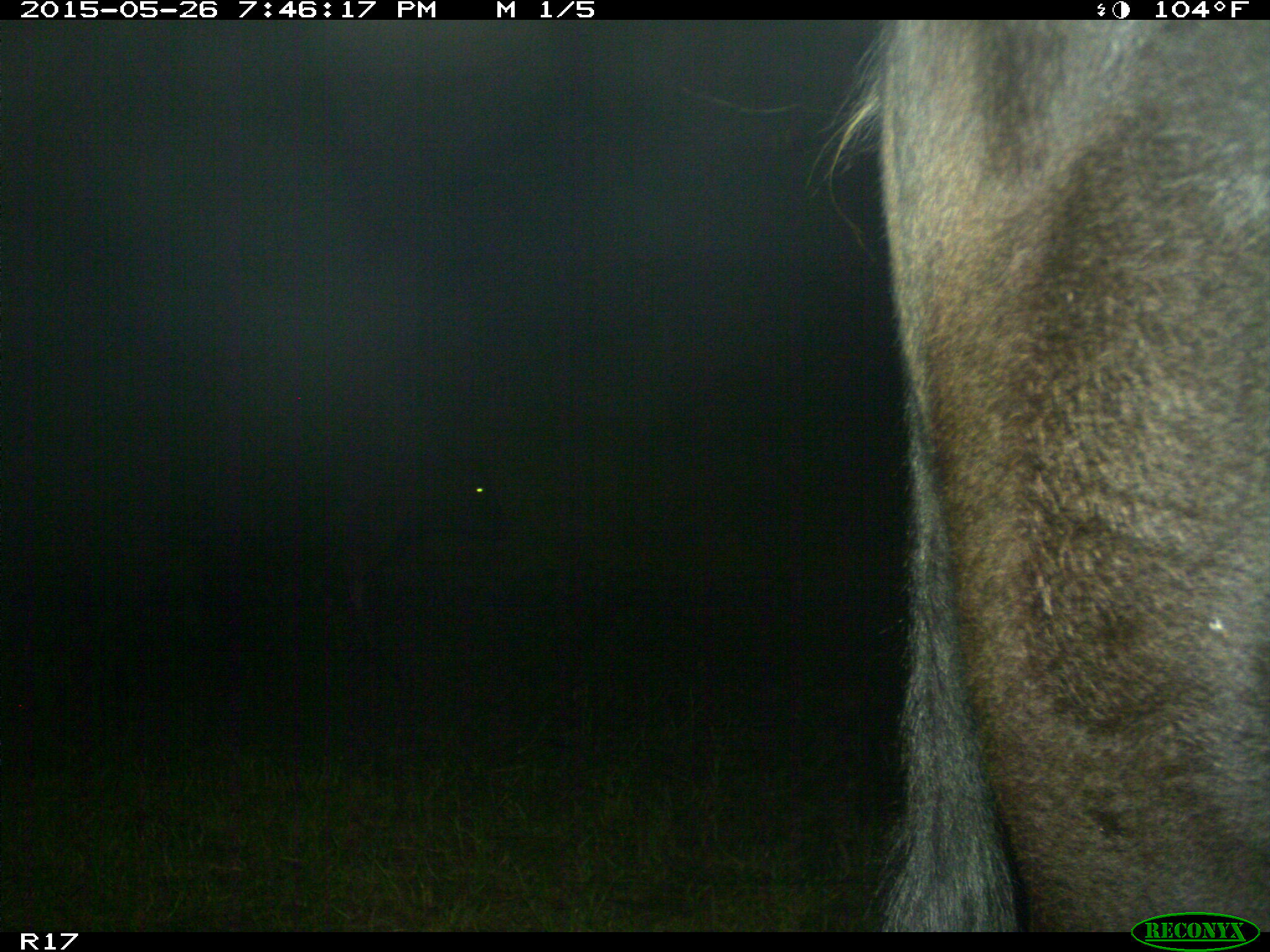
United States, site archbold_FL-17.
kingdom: Animalia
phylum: Chordata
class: Mammalia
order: Artiodactyla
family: Bovidae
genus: Bos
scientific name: Bos taurus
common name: domestic cow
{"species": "Bos taurus (domestic cow)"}